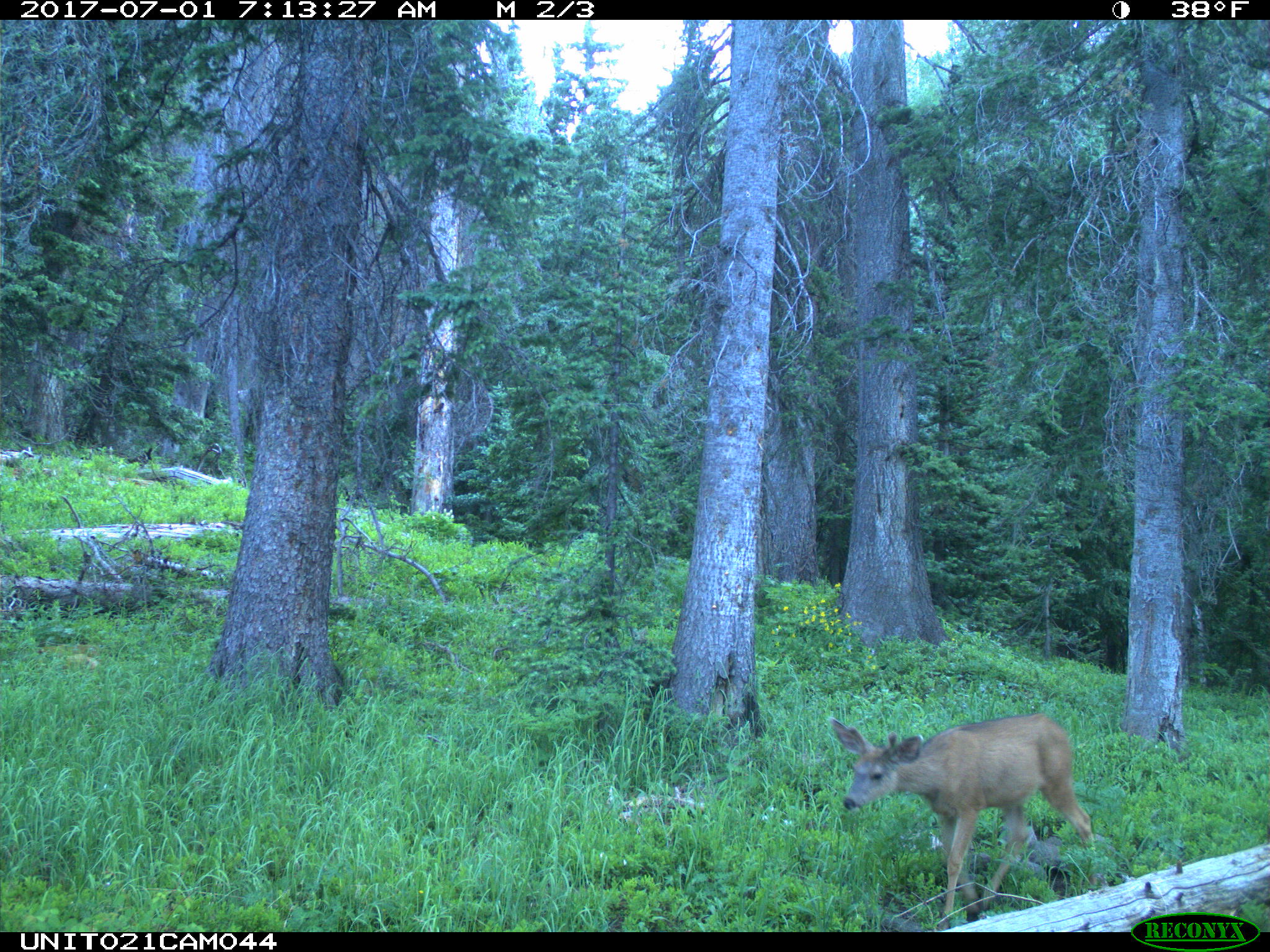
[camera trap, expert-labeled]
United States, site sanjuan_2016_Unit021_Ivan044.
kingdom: Animalia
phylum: Chordata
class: Mammalia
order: Artiodactyla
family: Cervidae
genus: Odocoileus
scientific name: Odocoileus hemionus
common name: mule deer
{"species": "Odocoileus hemionus (mule deer)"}